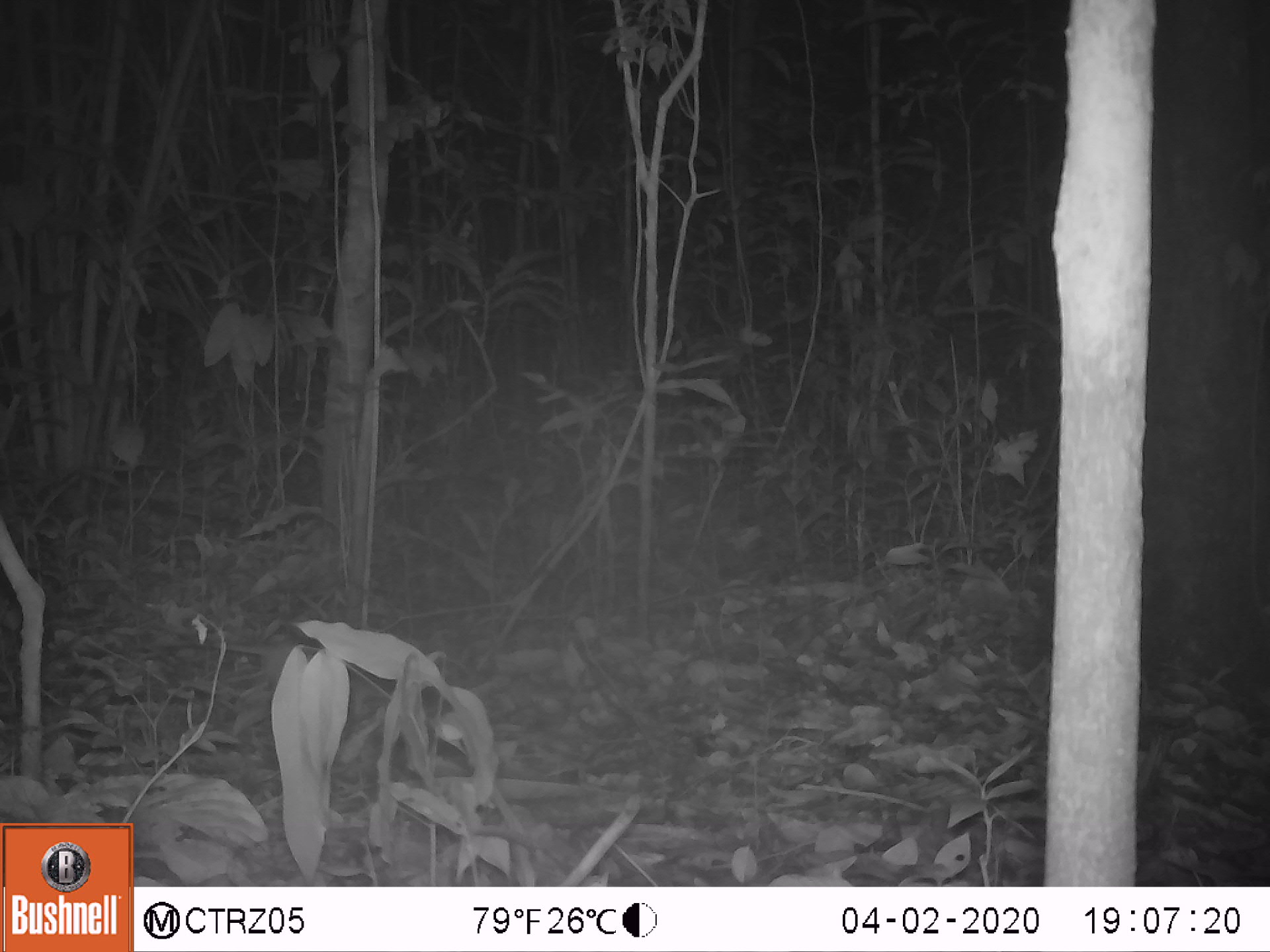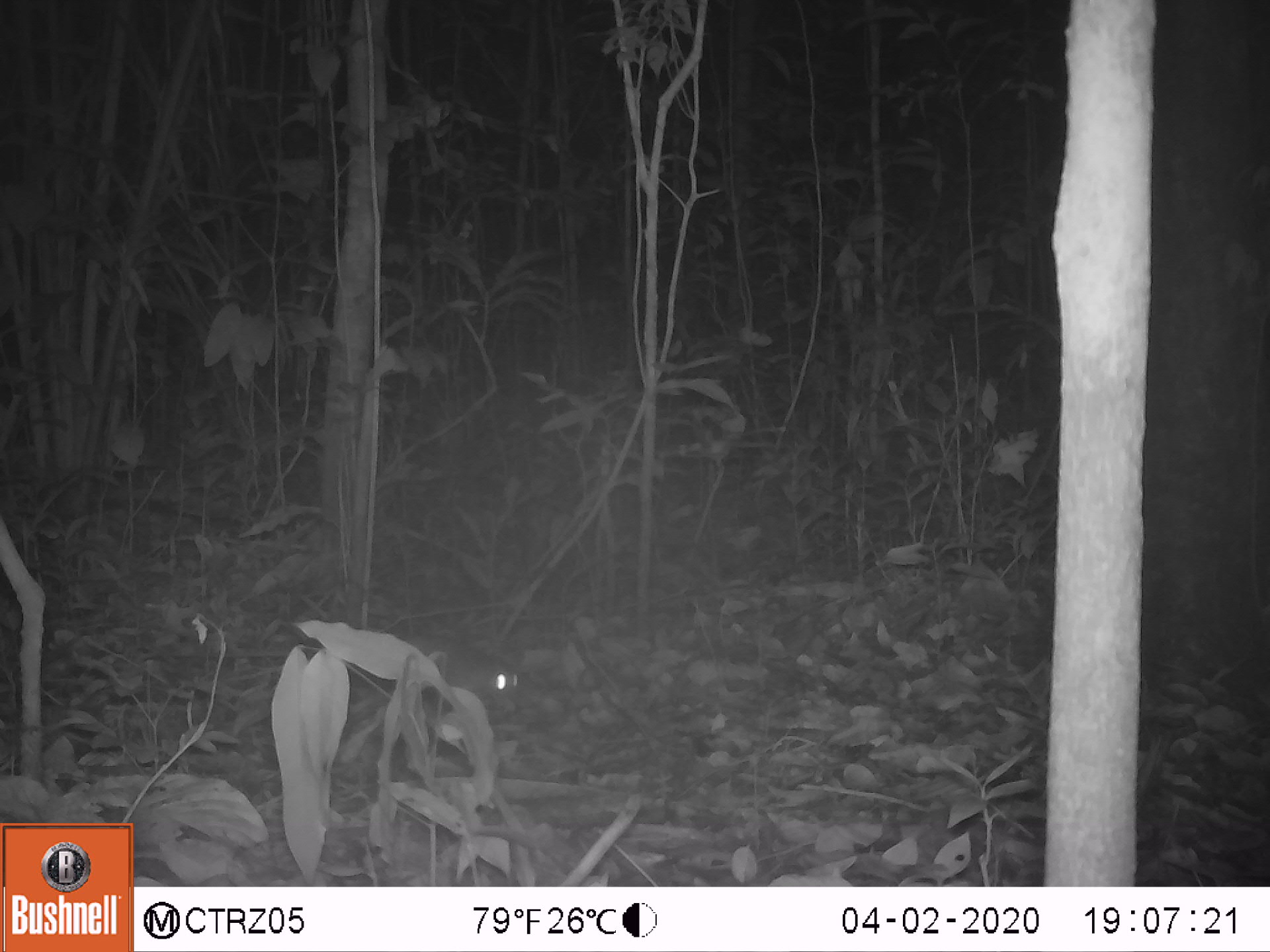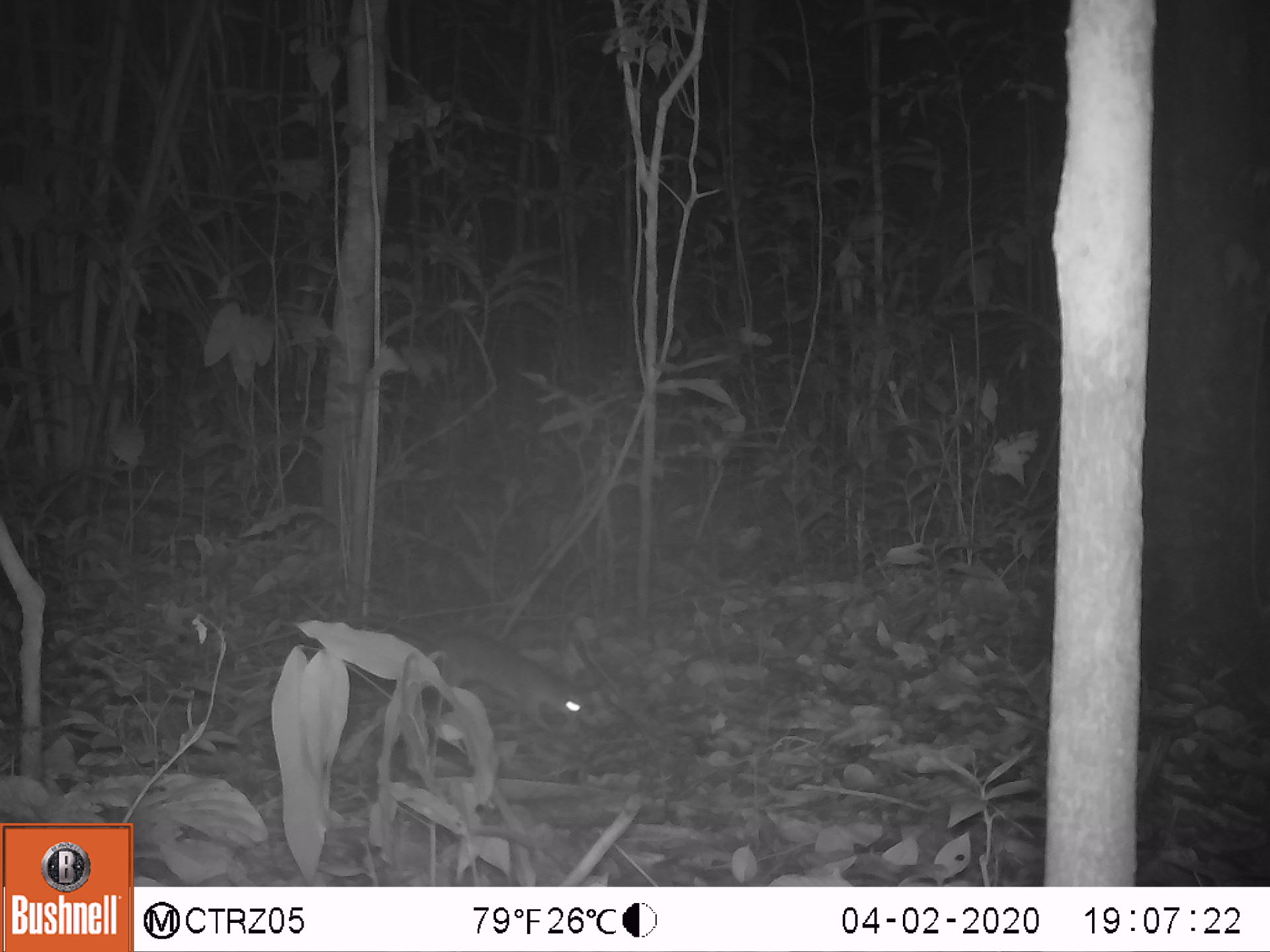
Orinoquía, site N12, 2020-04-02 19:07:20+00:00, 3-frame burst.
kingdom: Animalia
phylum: Chordata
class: Mammalia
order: Rodentia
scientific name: Rodentia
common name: rodent